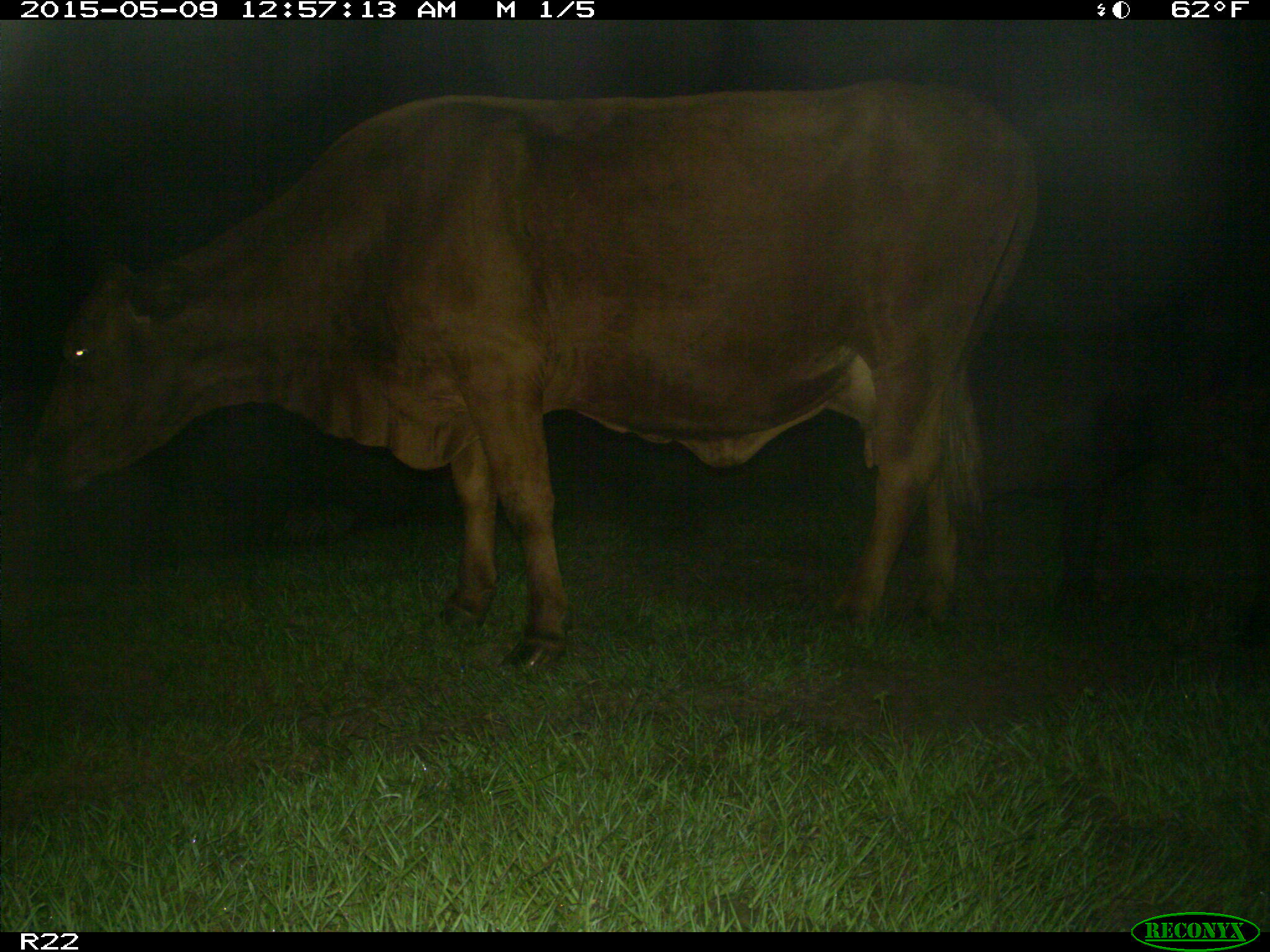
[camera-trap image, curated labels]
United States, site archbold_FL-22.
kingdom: Animalia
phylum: Chordata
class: Mammalia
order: Artiodactyla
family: Bovidae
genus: Bos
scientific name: Bos taurus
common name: domestic cow